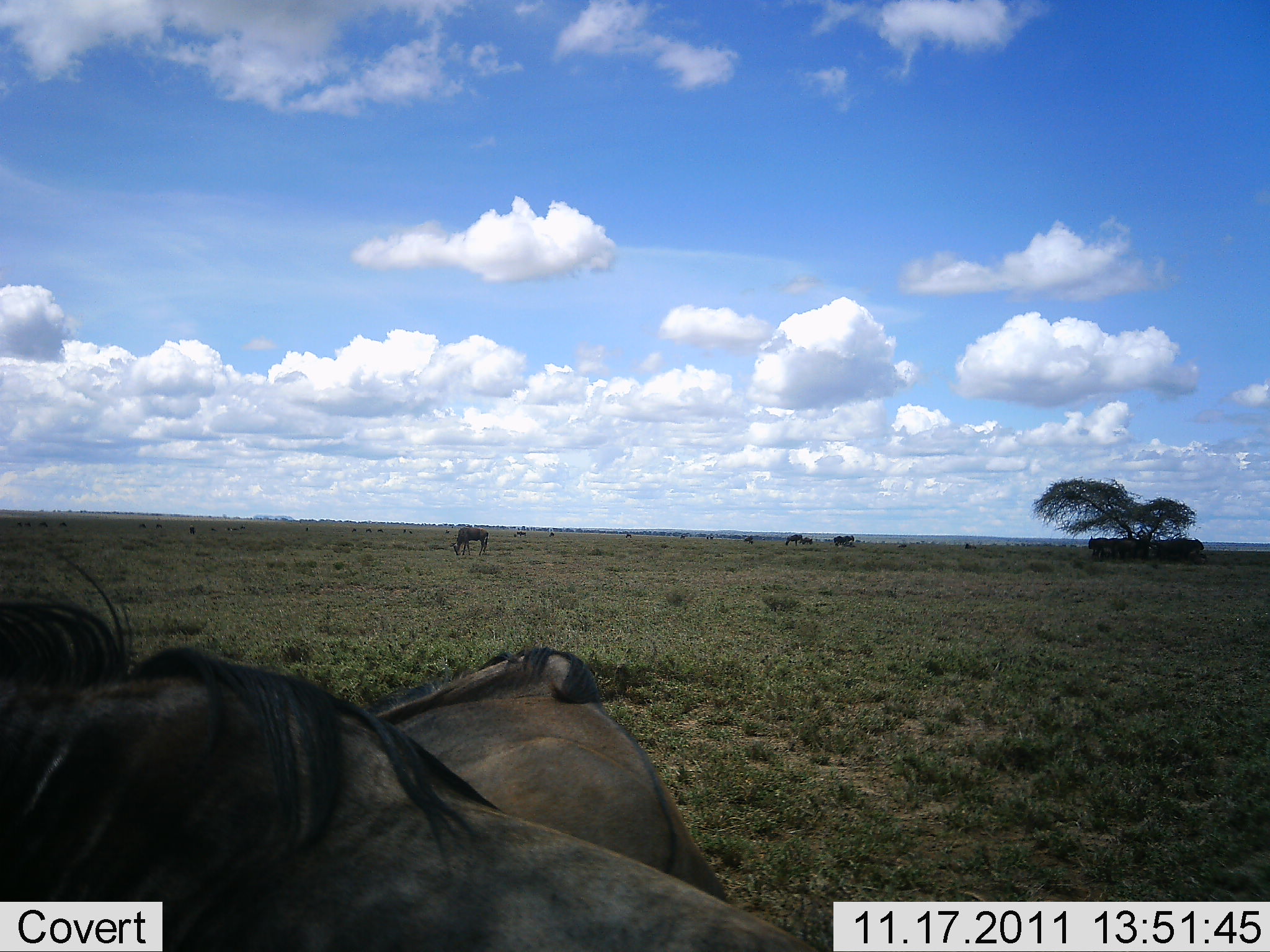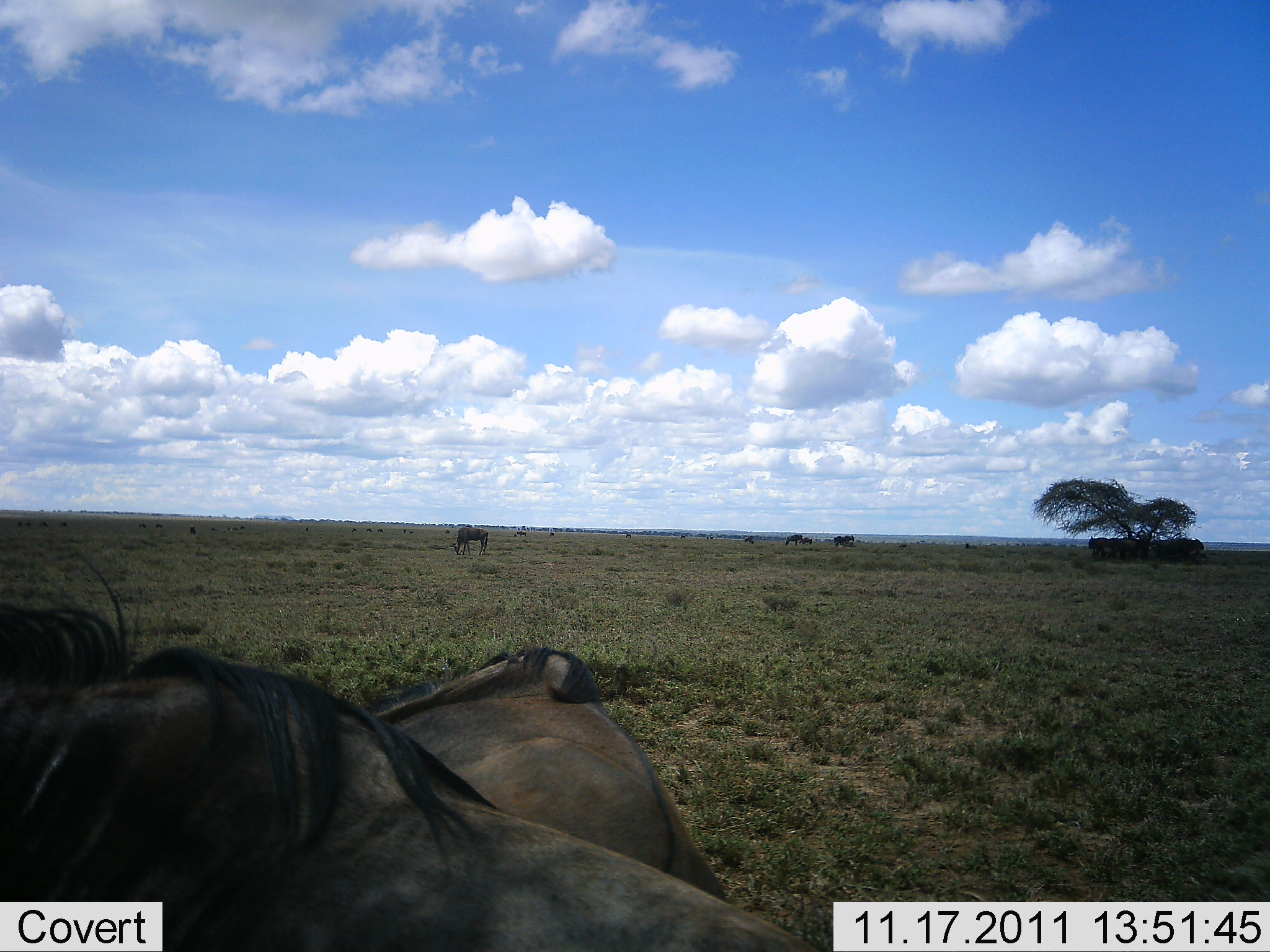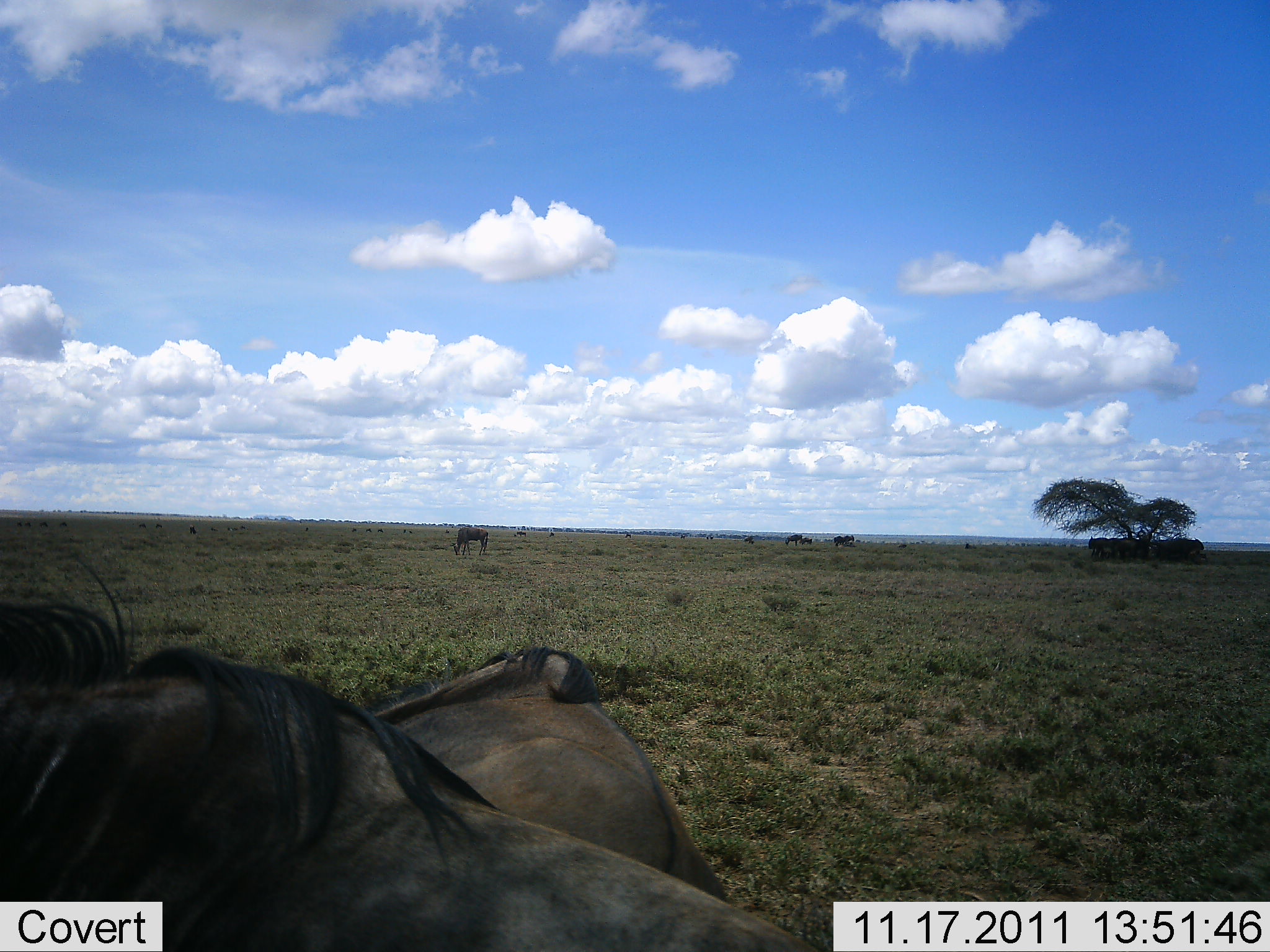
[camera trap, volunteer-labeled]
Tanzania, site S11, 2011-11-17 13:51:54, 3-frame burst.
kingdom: Animalia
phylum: Chordata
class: Mammalia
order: Artiodactyla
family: Bovidae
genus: Connochaetes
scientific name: Connochaetes taurinus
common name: blue wildebeest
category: wildebeest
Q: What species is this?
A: Wildebeest (blue wildebeest) (Connochaetes taurinus).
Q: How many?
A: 5.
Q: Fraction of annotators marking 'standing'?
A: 82%.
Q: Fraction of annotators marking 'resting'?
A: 73%.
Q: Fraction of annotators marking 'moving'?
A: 9%.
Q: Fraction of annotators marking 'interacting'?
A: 0%.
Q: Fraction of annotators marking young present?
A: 0%.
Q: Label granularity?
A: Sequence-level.